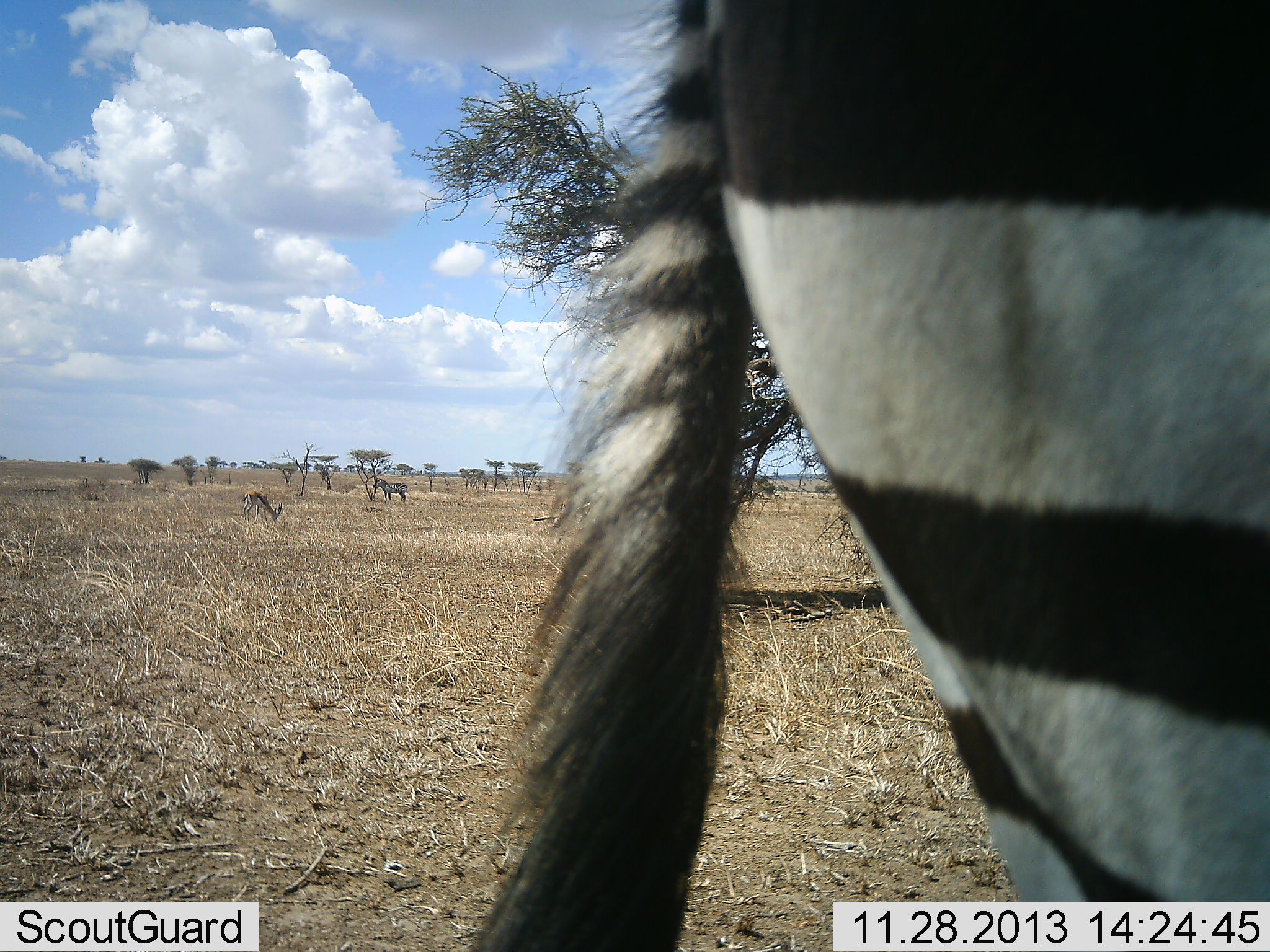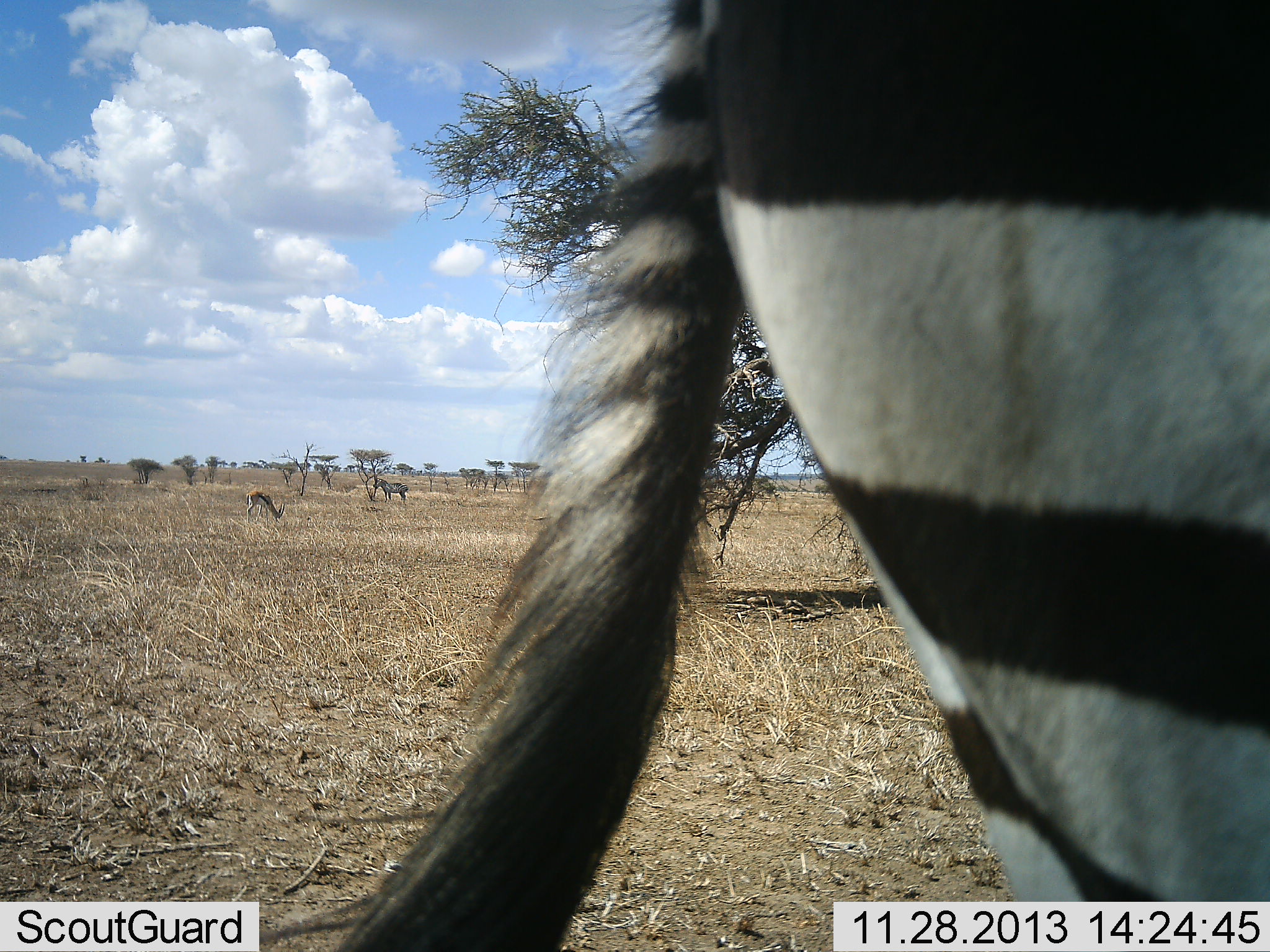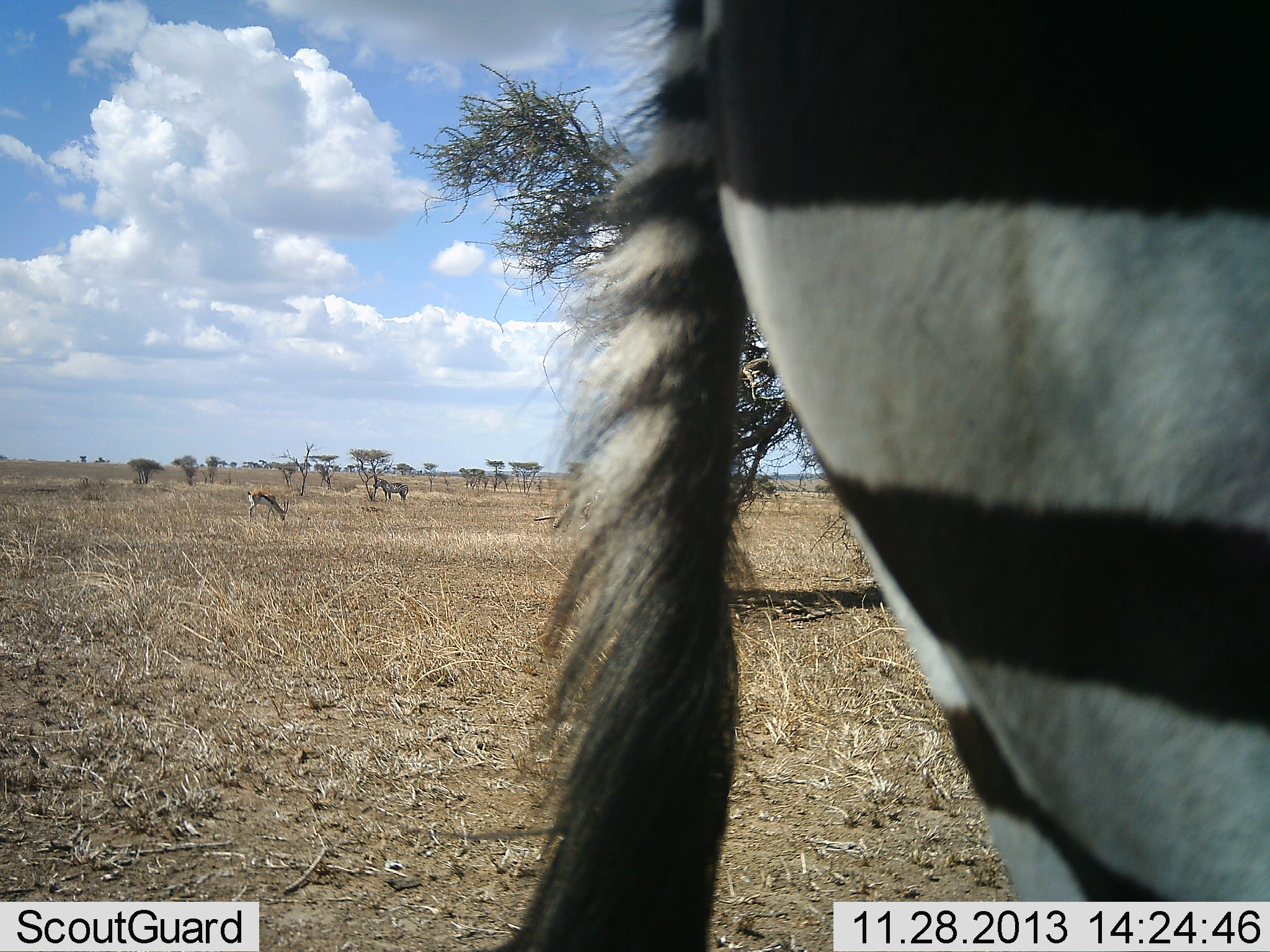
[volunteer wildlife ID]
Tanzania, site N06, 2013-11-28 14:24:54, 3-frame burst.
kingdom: Animalia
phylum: Chordata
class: Mammalia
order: Artiodactyla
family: Bovidae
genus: Eudorcas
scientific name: Eudorcas thomsonii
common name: thomson's gazelle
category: gazellethomsons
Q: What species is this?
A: Gazellethomsons (thomson's gazelle) (Eudorcas thomsonii).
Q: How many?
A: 1.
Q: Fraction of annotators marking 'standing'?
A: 55%.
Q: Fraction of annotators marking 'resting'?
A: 0%.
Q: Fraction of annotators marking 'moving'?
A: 0%.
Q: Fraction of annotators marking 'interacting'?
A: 0%.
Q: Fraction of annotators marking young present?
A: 0%.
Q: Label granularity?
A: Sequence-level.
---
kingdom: Animalia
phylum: Chordata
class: Mammalia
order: Perissodactyla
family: Equidae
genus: Equus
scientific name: Equus quagga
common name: plains zebra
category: zebra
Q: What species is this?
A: Zebra (plains zebra) (Equus quagga).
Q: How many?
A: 2.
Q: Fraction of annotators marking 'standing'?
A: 92%.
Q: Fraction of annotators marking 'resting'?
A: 8%.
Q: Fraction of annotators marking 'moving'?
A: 8%.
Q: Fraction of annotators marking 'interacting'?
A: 0%.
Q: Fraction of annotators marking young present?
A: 0%.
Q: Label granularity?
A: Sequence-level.